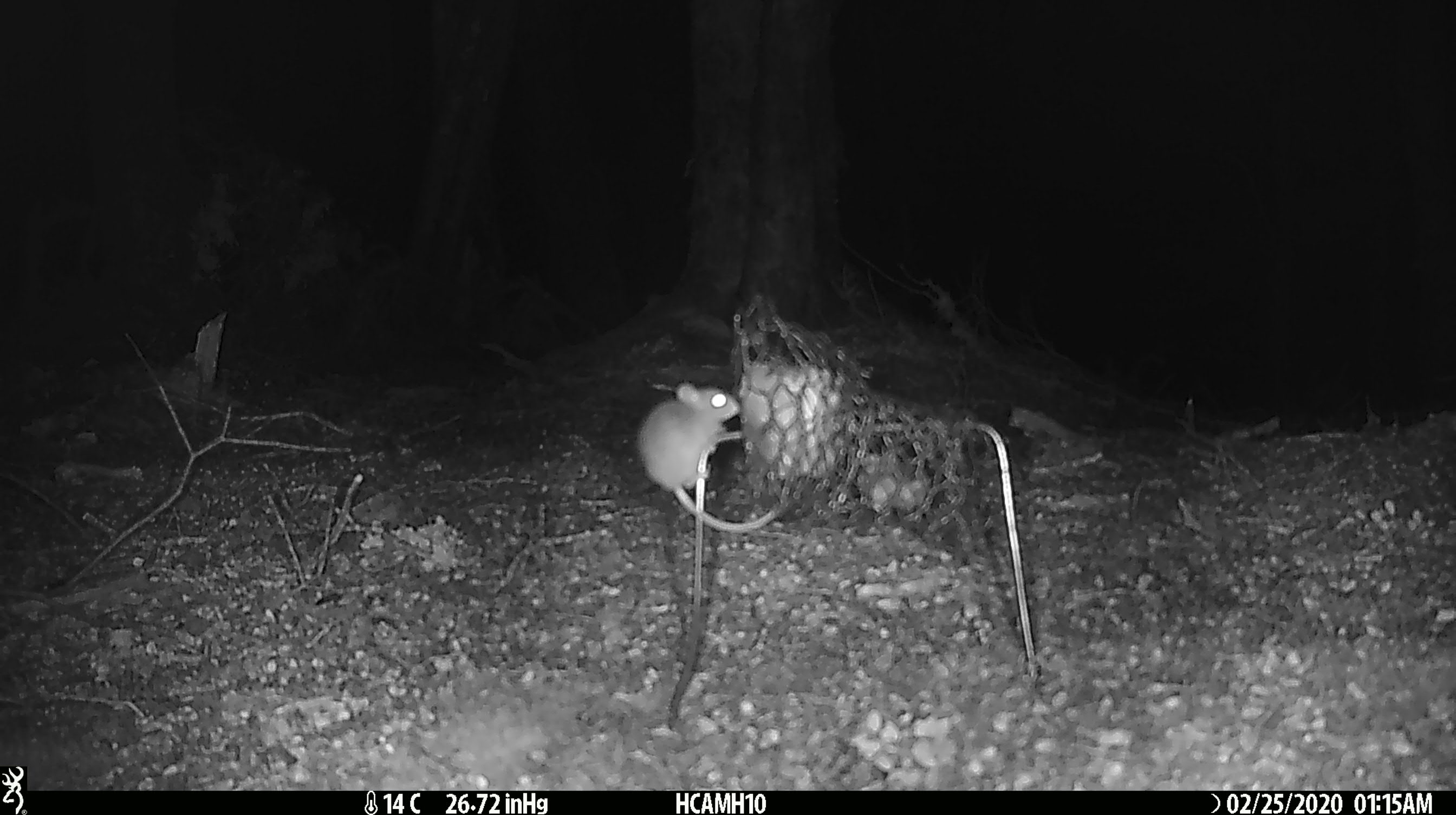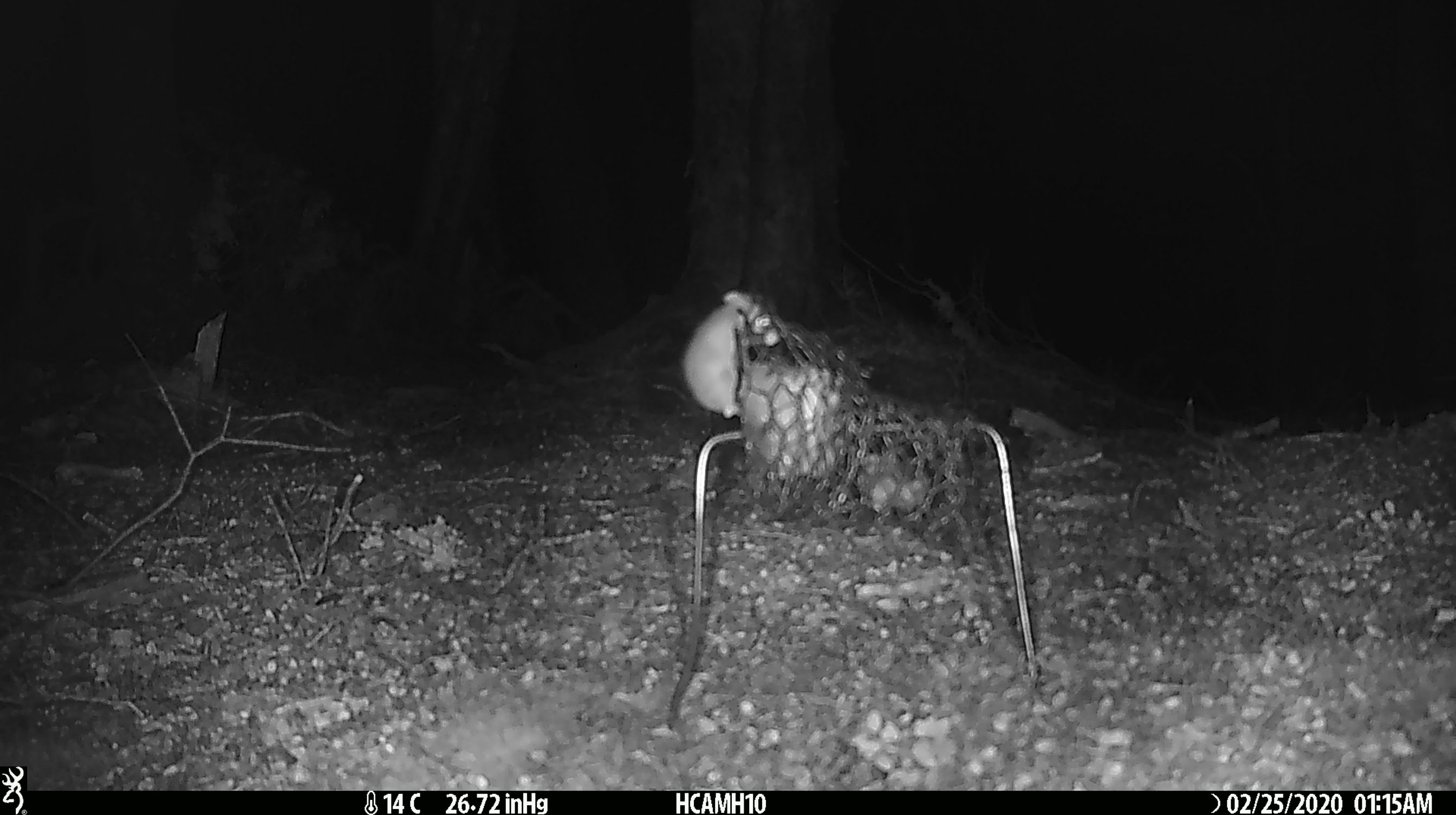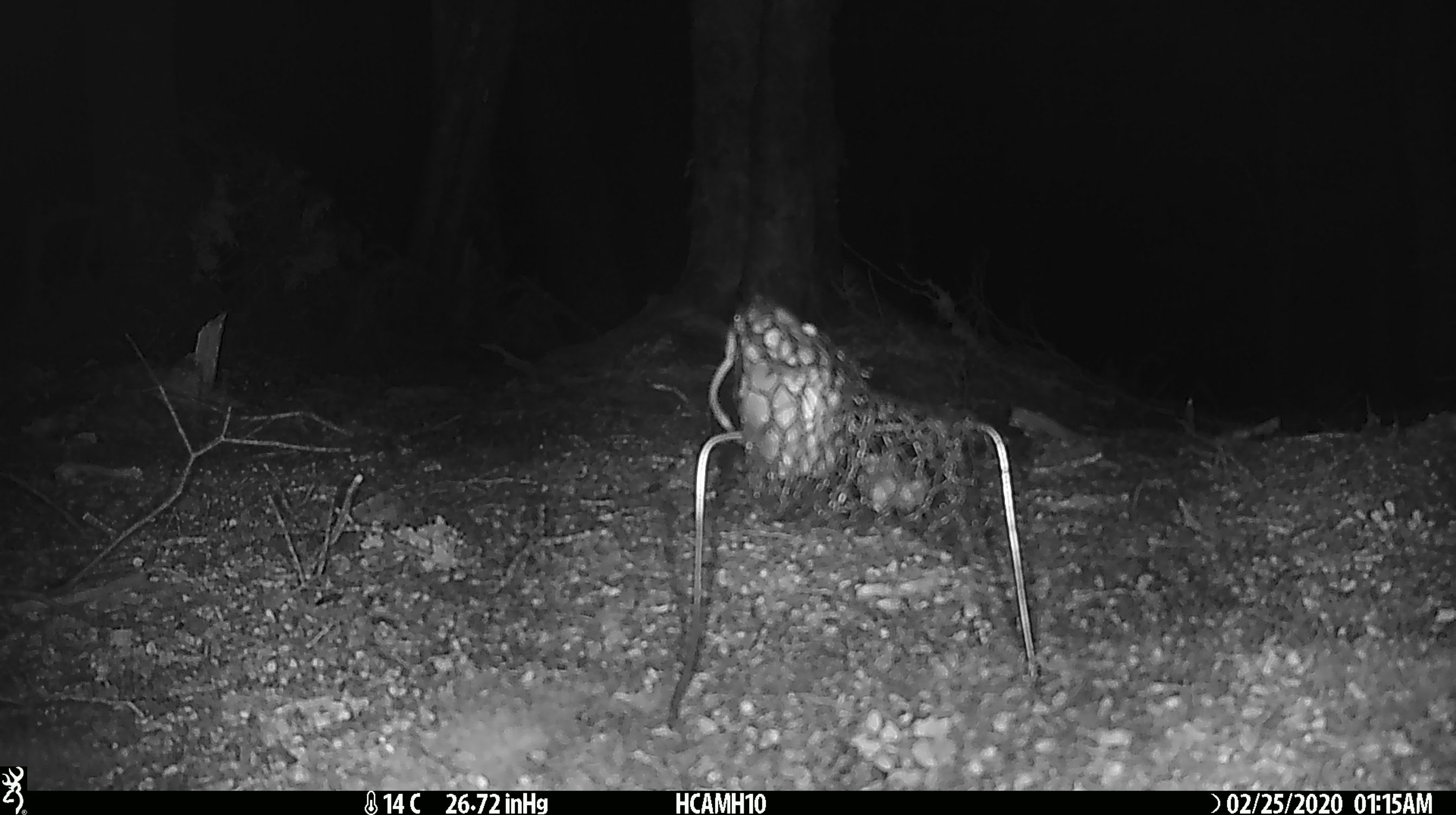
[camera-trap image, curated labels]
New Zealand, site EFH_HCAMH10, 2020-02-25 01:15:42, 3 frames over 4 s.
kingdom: Animalia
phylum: Chordata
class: Mammalia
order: Rodentia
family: Muridae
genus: Mus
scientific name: Mus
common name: mouse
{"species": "mouse (Mus)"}